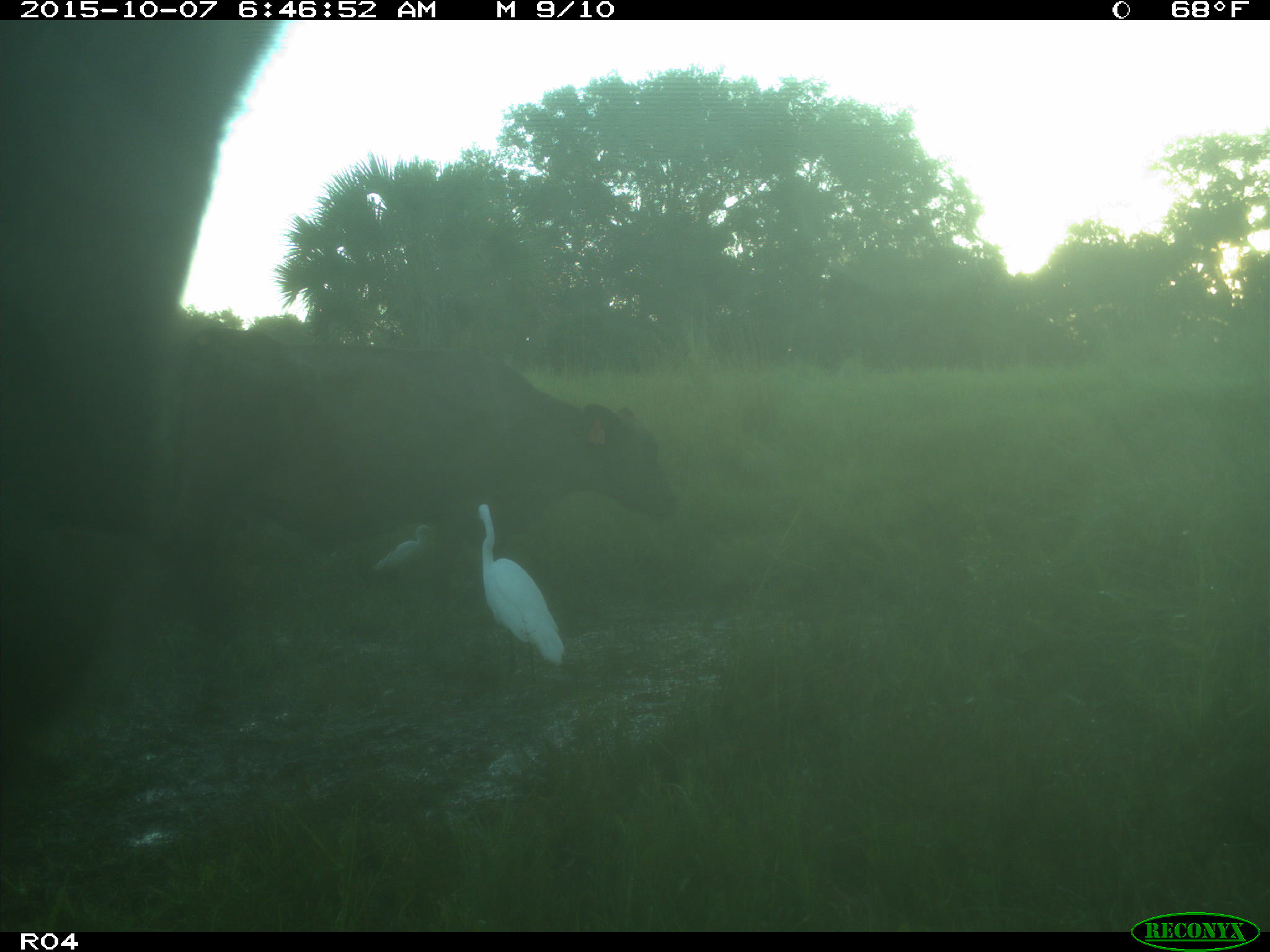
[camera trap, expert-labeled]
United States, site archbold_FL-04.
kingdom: Animalia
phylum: Chordata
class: Mammalia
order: Artiodactyla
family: Bovidae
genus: Bos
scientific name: Bos taurus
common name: domestic cow